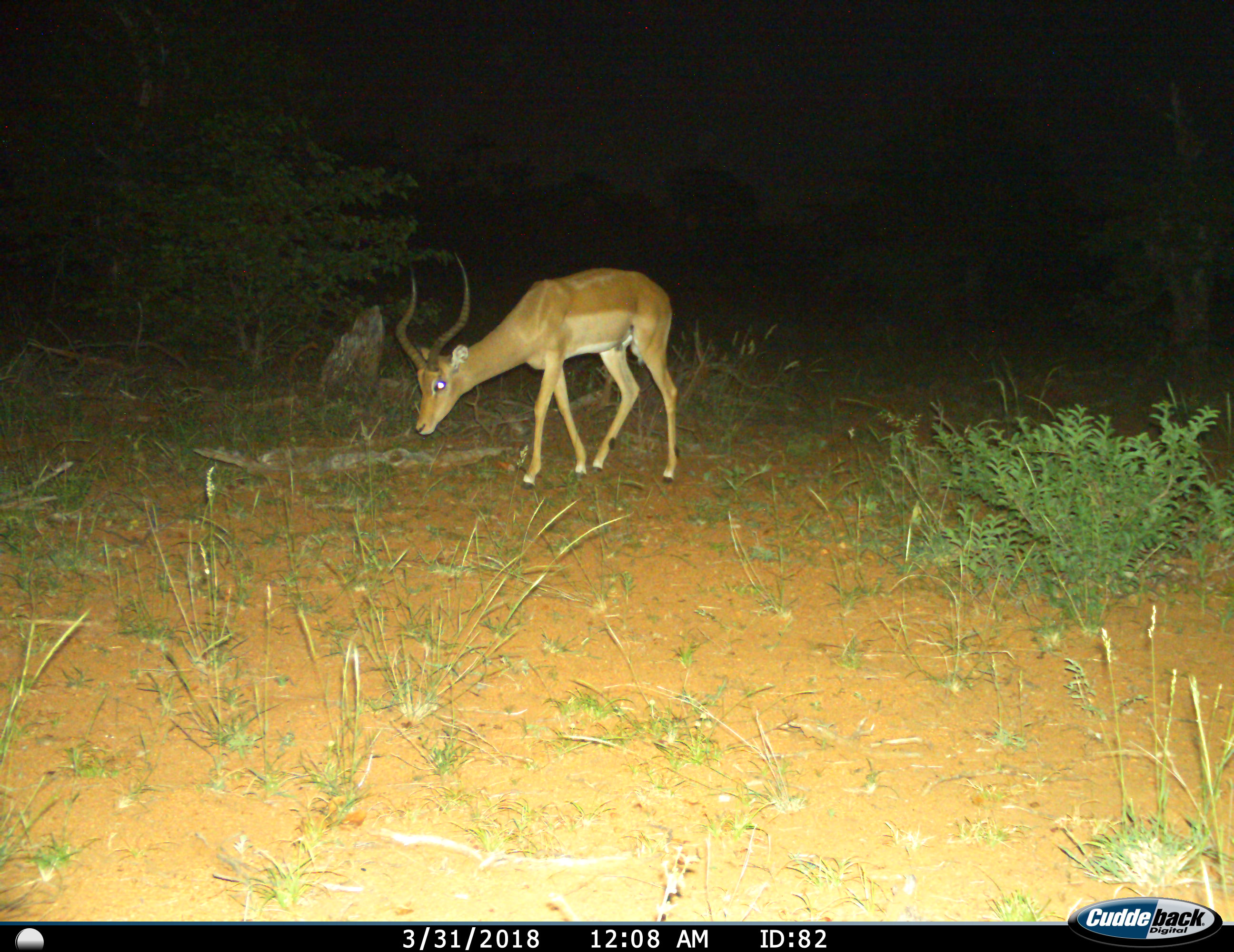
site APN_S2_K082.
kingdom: Animalia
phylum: Chordata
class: Mammalia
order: Artiodactyla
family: Bovidae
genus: Aepyceros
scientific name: Aepyceros melampus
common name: impala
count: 1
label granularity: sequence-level